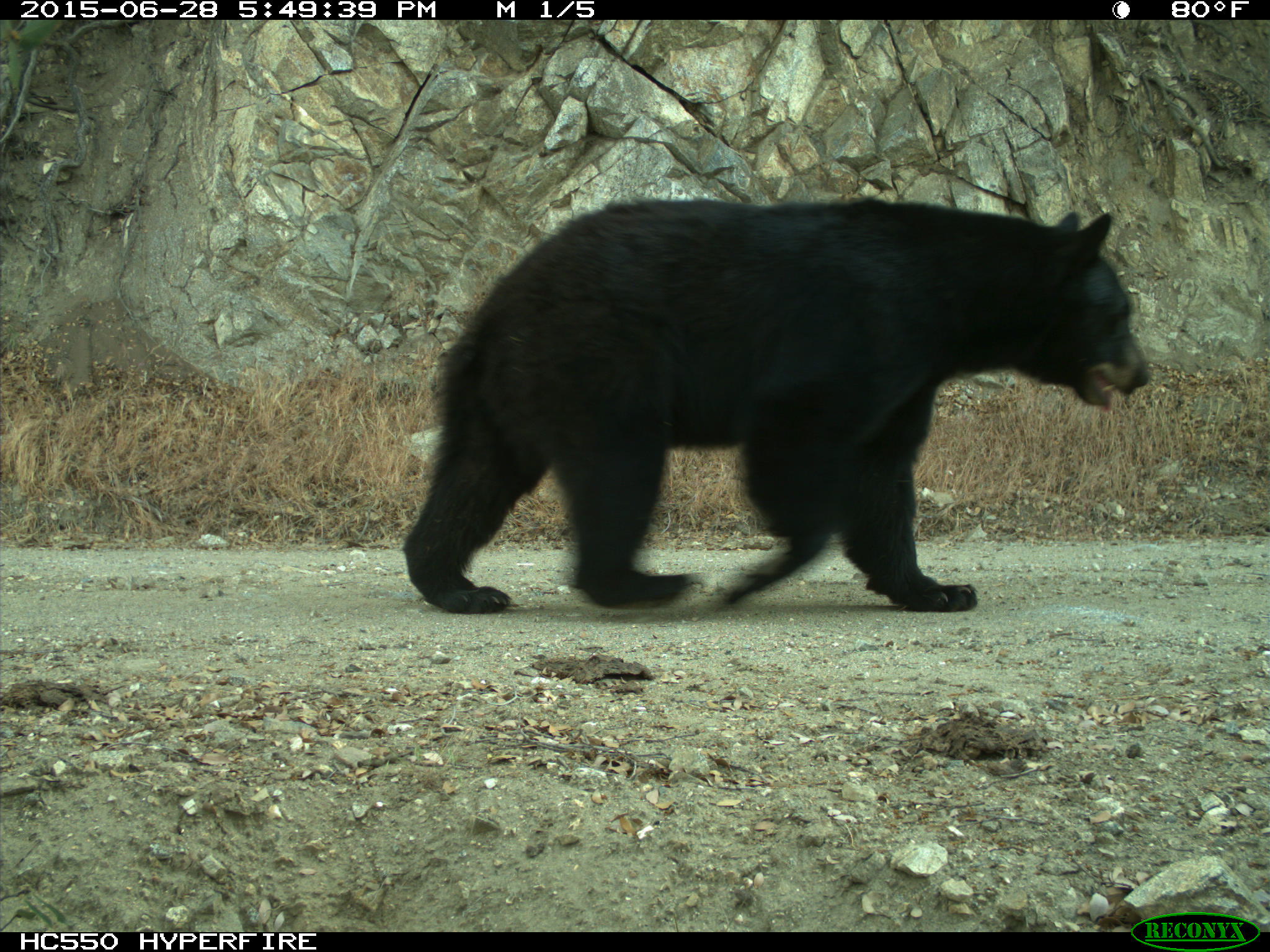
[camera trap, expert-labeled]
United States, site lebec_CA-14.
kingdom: Animalia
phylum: Chordata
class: Mammalia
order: Carnivora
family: Ursidae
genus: Ursus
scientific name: Ursus americanus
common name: american black bear